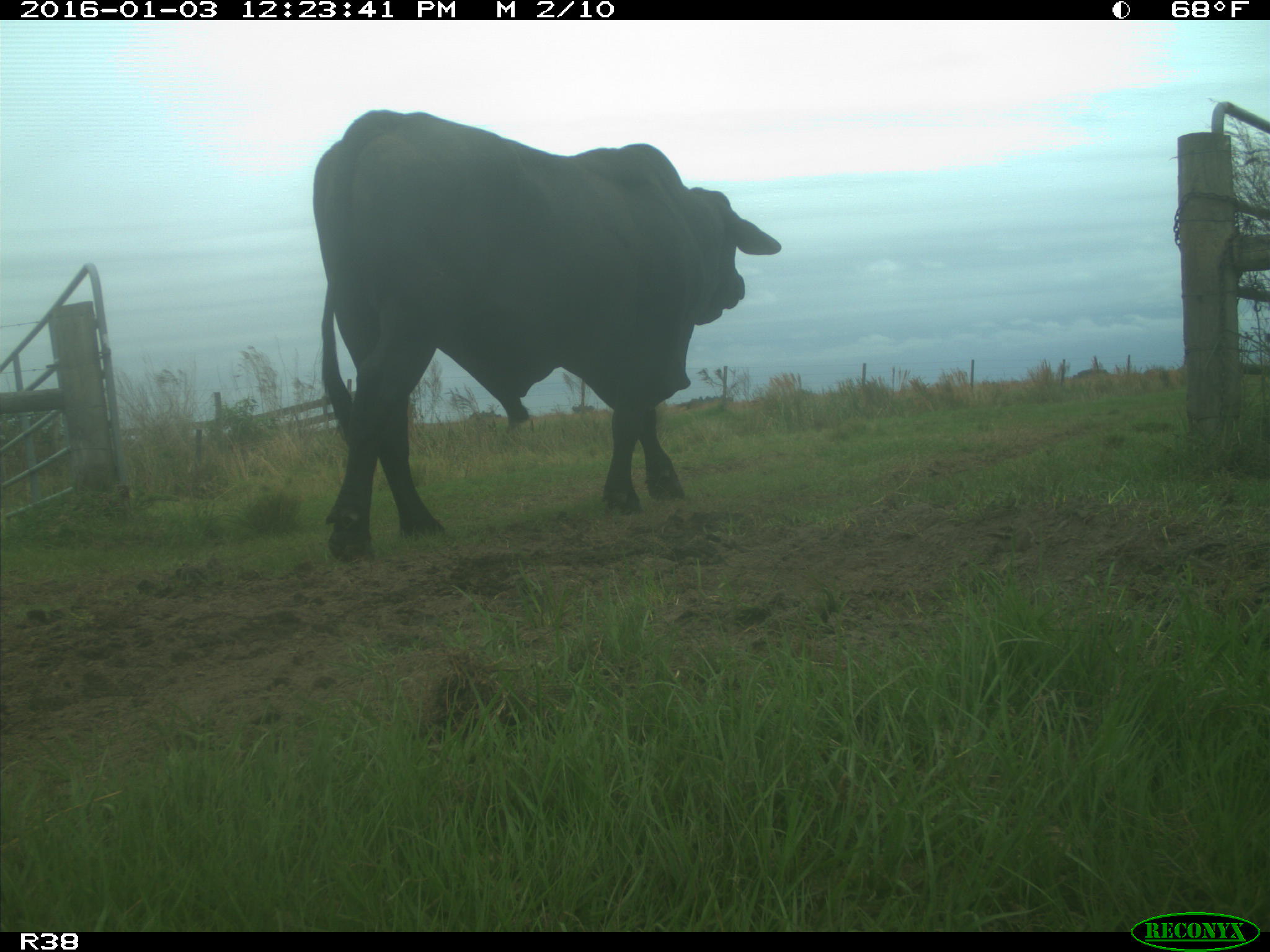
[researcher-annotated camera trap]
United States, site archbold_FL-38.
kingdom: Animalia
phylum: Chordata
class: Mammalia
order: Artiodactyla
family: Bovidae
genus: Bos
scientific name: Bos taurus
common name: domestic cow